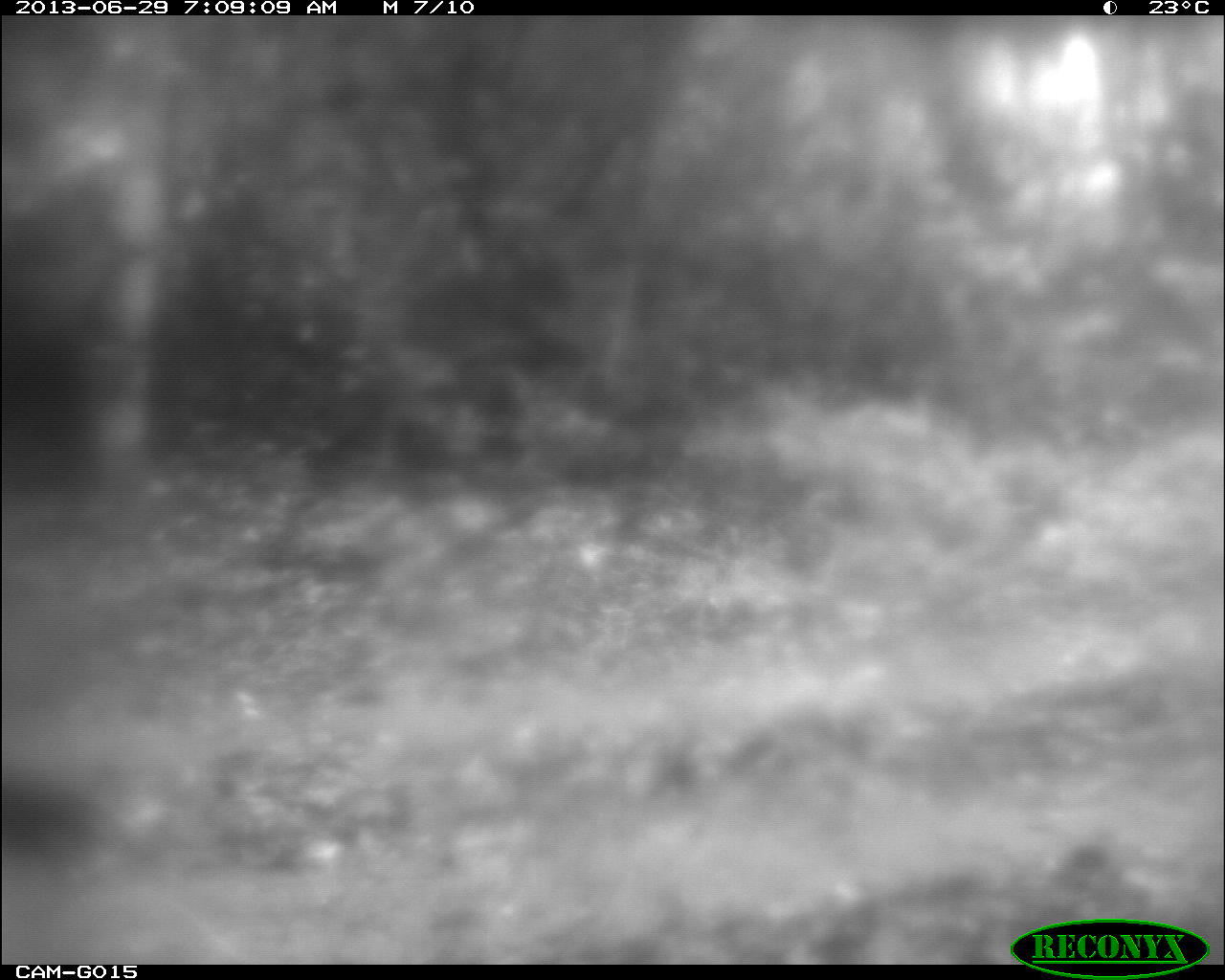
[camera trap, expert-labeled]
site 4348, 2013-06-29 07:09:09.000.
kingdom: Animalia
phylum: Chordata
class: Aves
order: Galliformes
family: Cracidae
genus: Crax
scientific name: Crax rubra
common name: great curassow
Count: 1.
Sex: male.